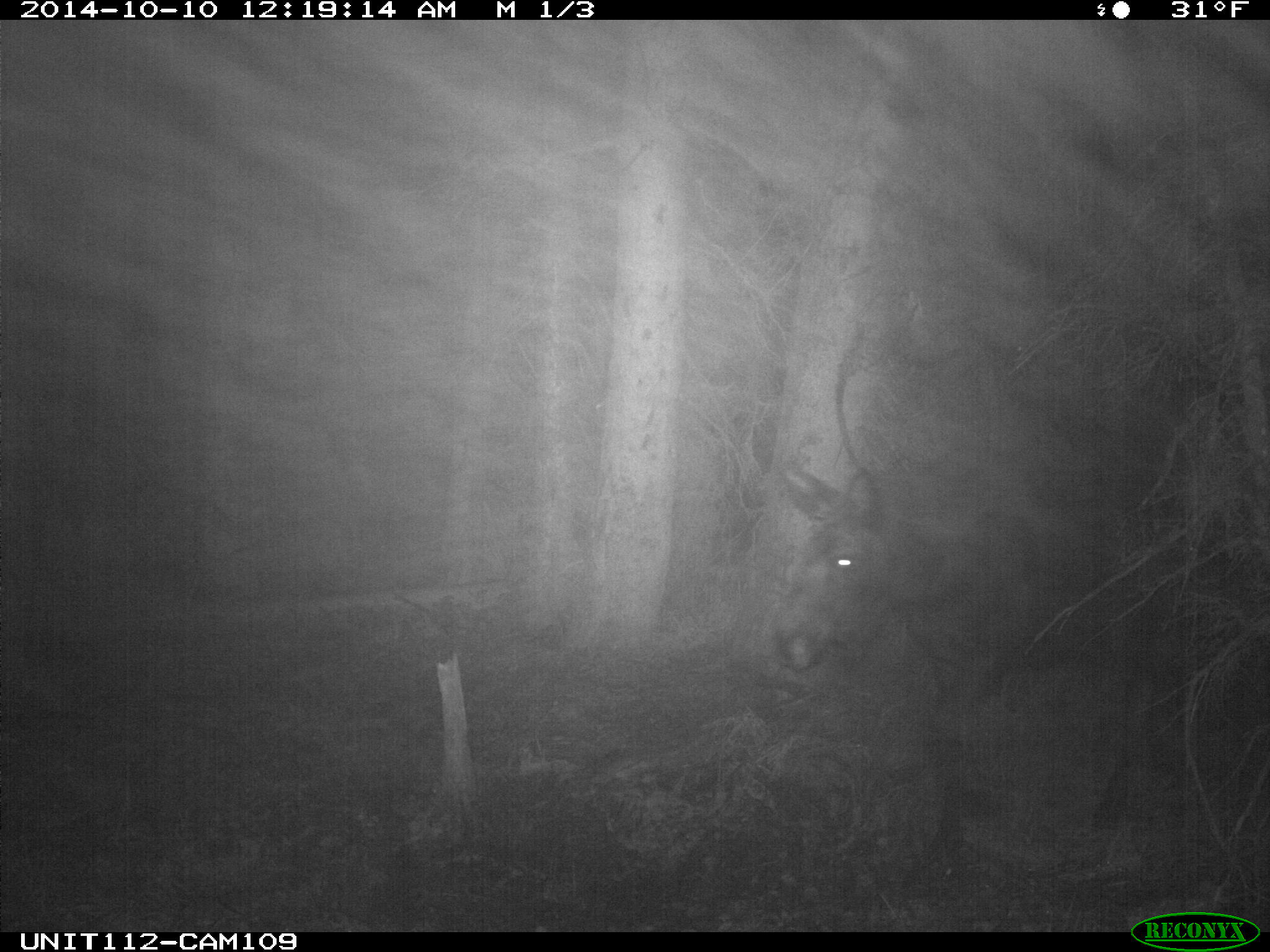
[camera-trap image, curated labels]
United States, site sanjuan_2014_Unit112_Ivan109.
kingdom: Animalia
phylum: Chordata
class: Mammalia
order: Artiodactyla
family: Cervidae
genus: Alces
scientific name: Alces alces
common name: moose